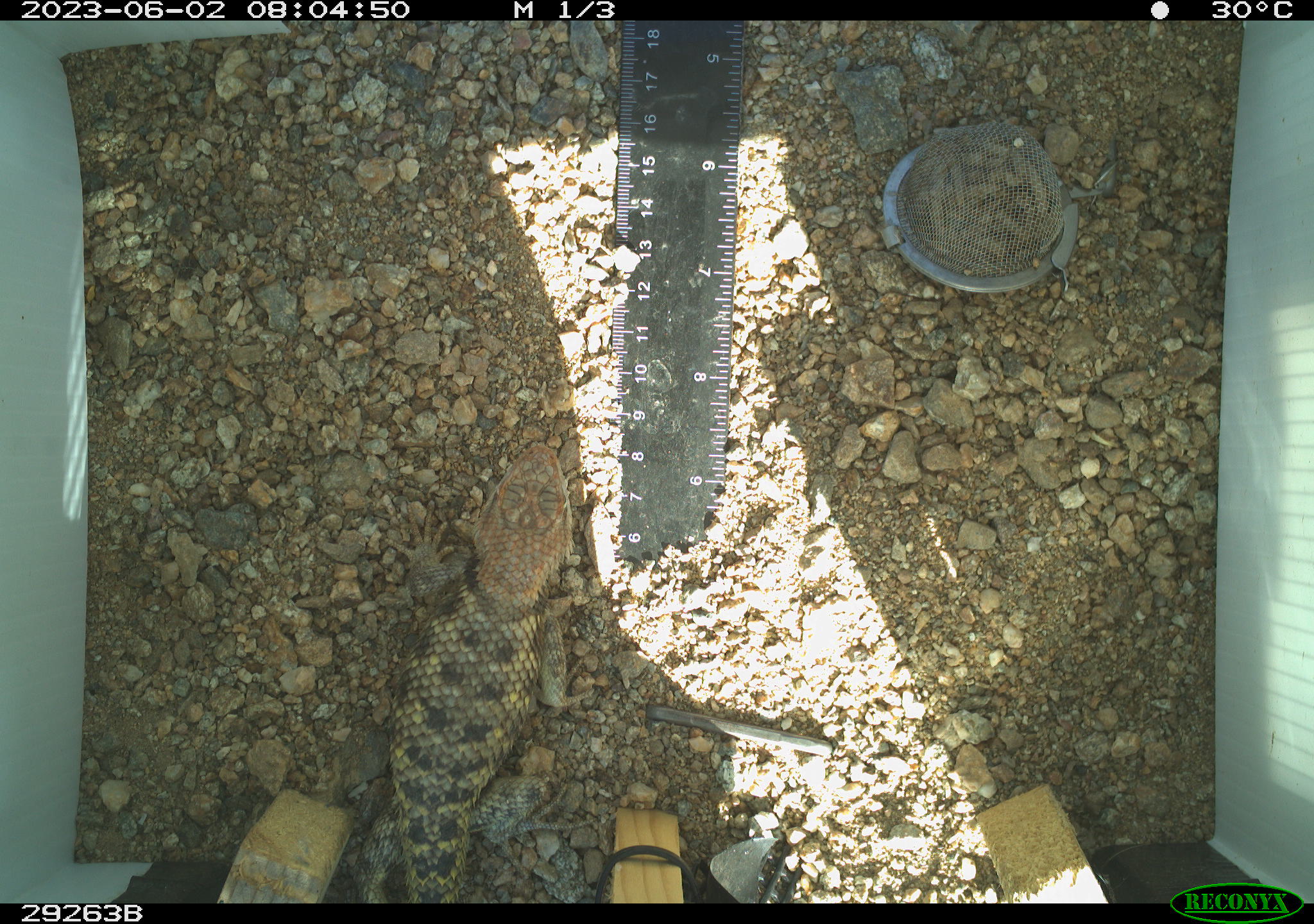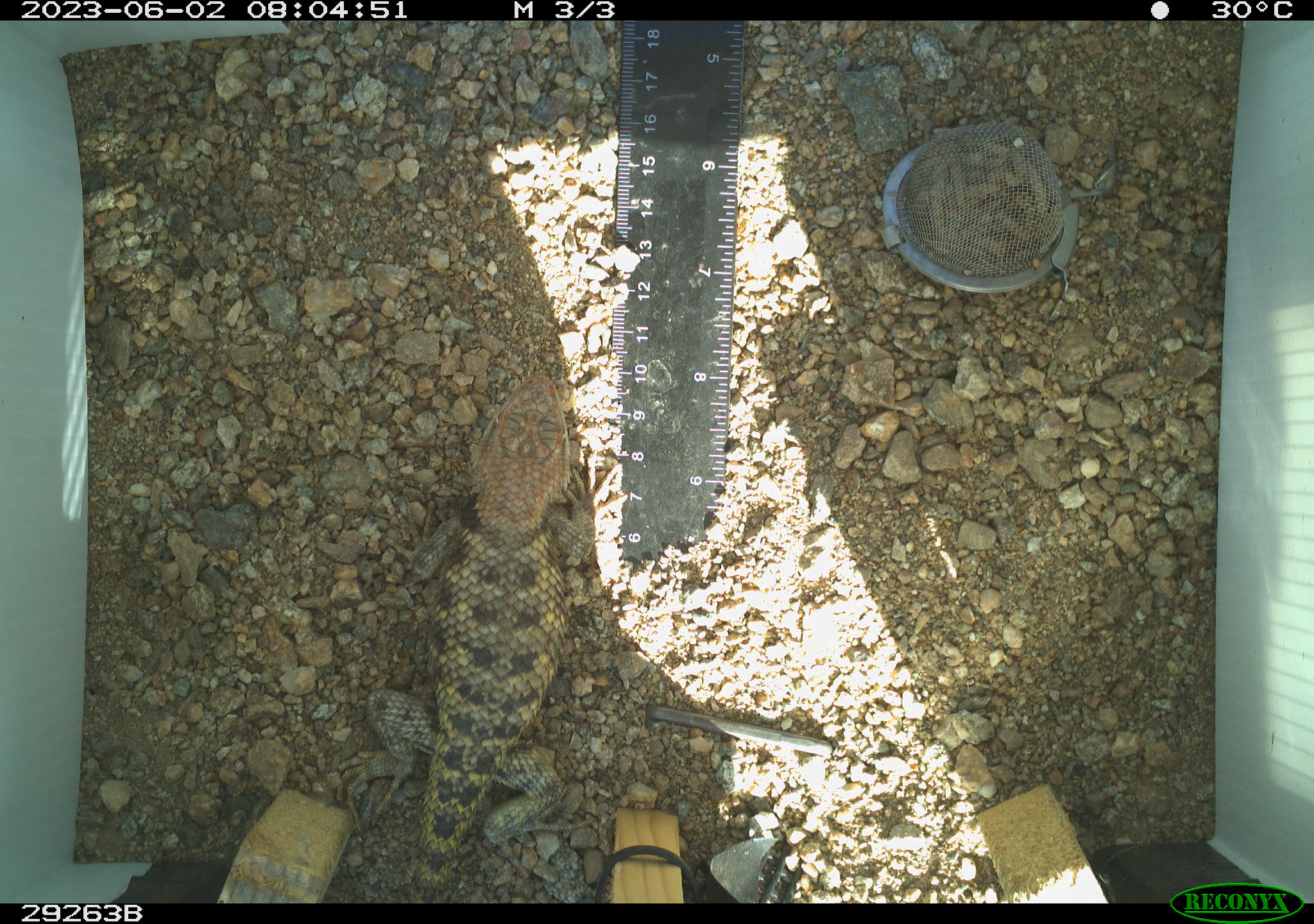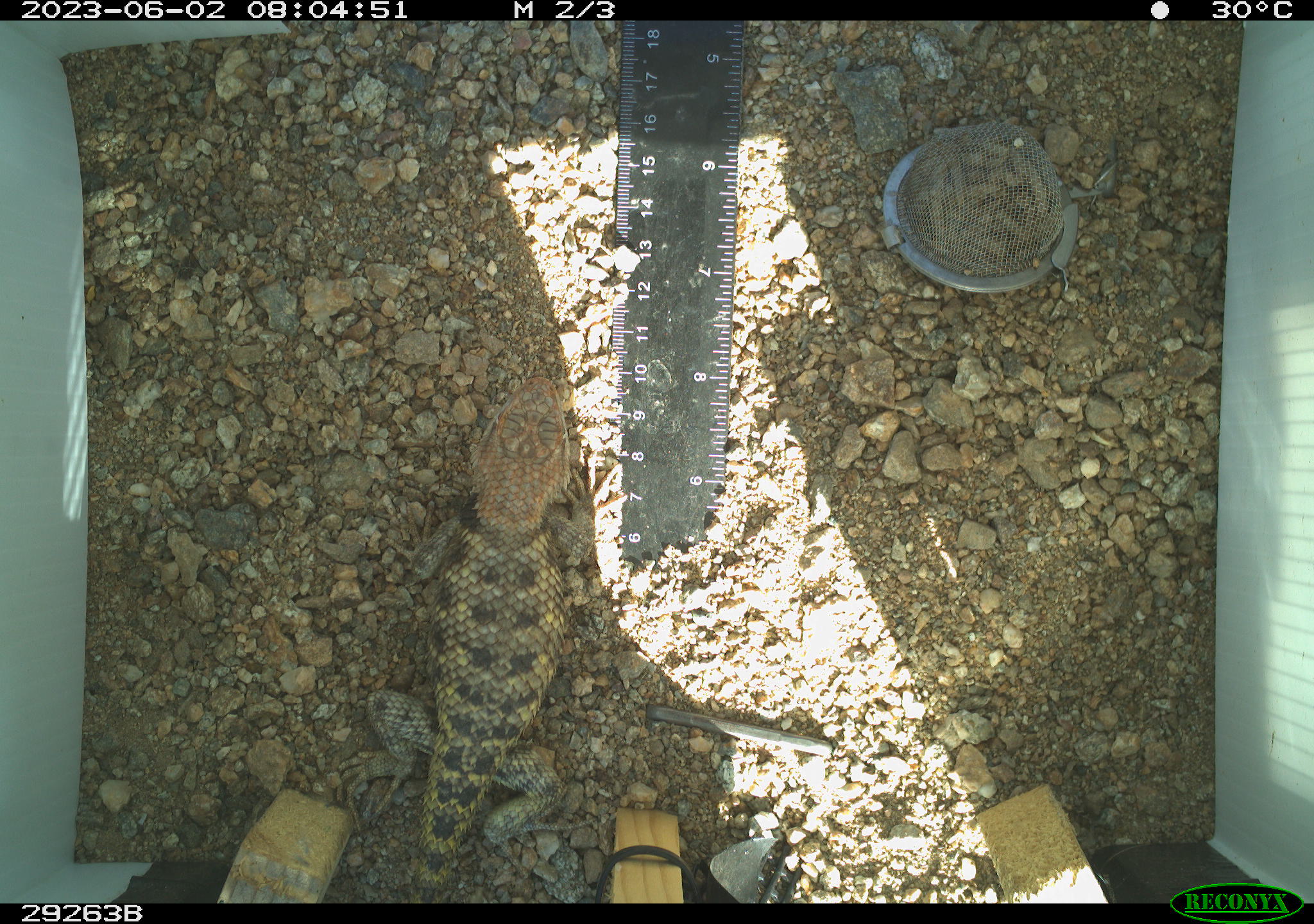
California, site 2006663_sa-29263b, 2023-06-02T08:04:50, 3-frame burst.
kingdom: Animalia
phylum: Chordata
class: Reptilia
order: Squamata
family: Phrynosomatidae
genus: Sceloporus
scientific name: Sceloporus uniformis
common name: yellow-backed spiny lizard